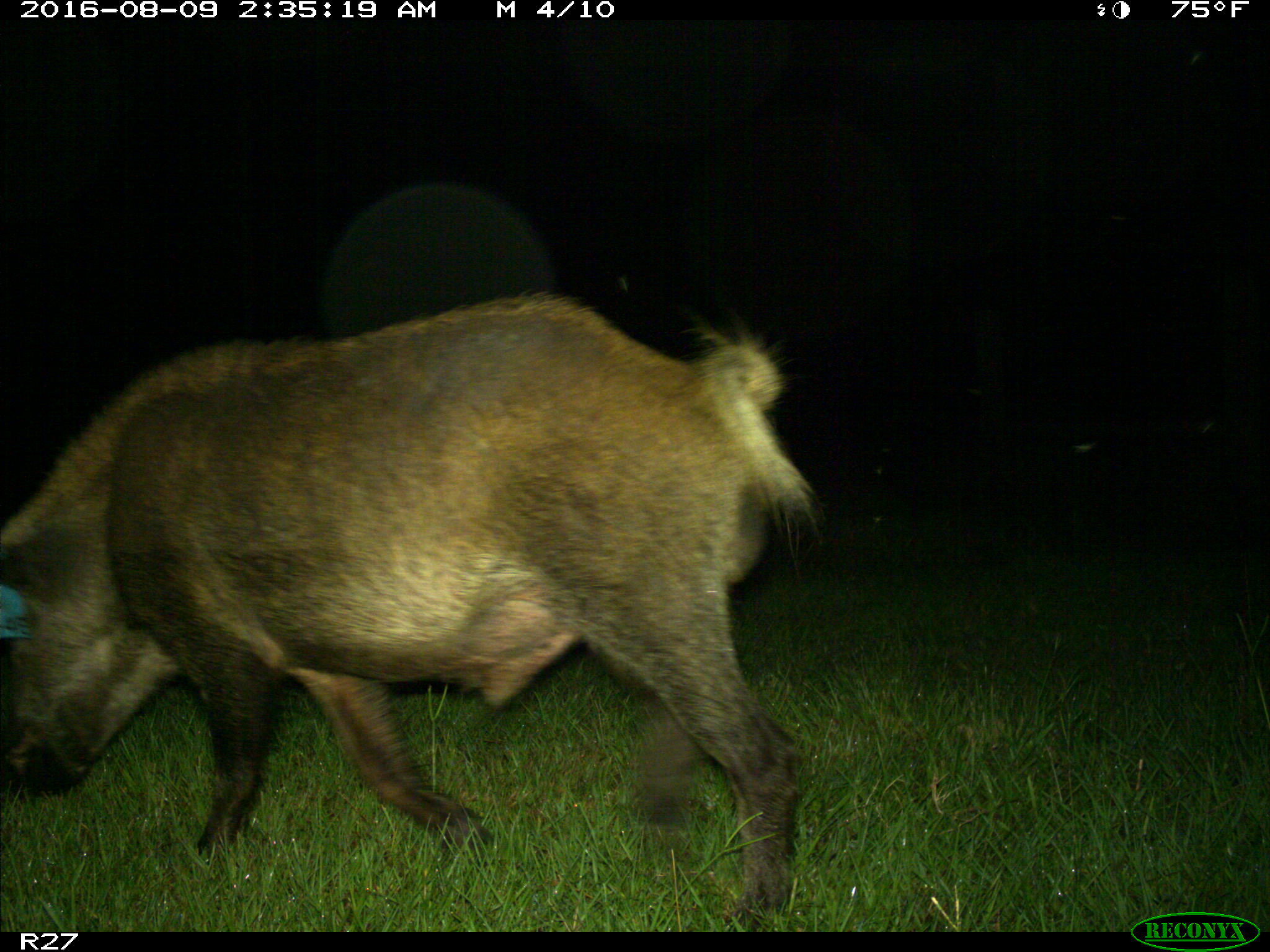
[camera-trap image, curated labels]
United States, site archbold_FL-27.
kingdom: Animalia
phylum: Chordata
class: Mammalia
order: Artiodactyla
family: Suidae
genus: Sus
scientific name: Sus scrofa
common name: wild boar